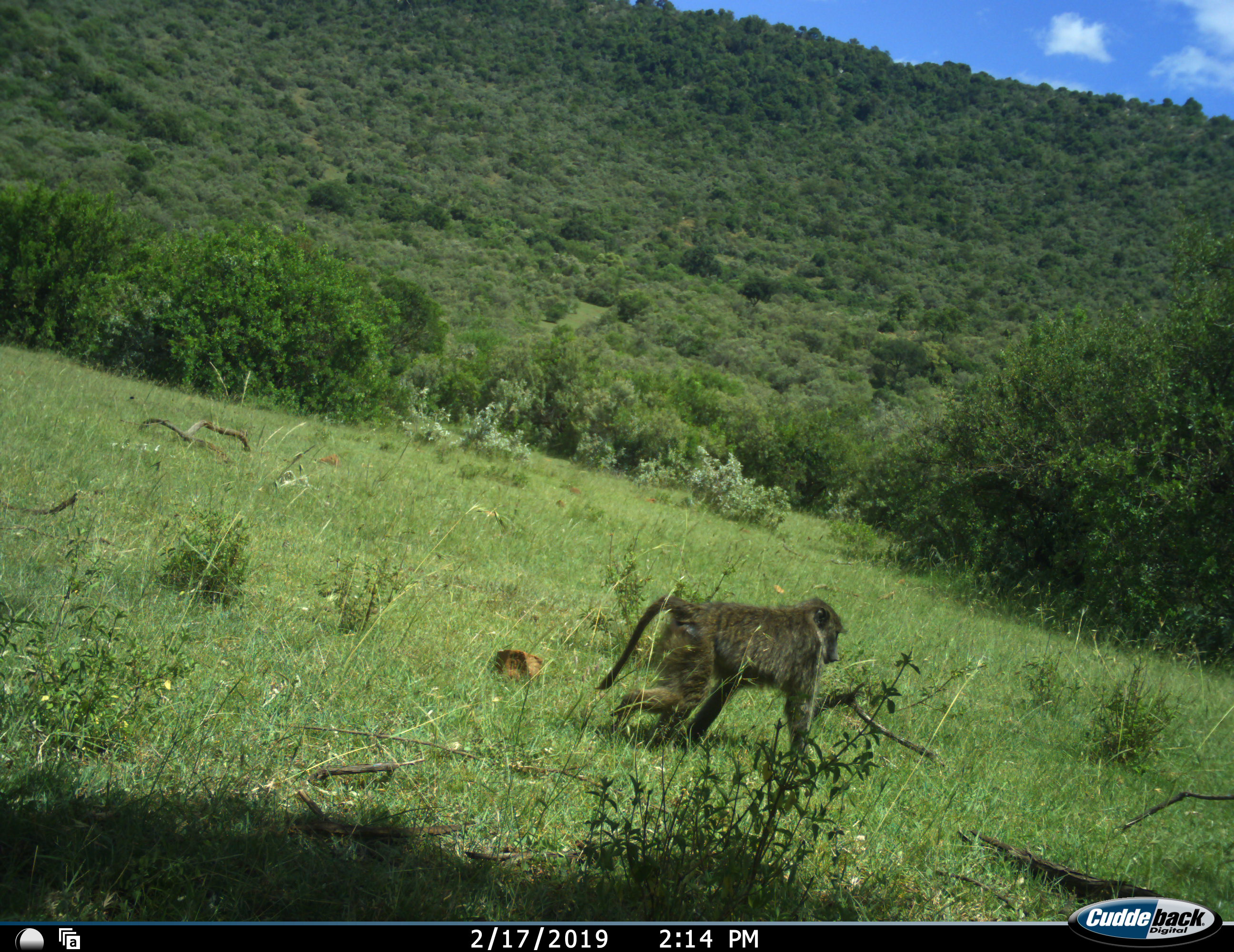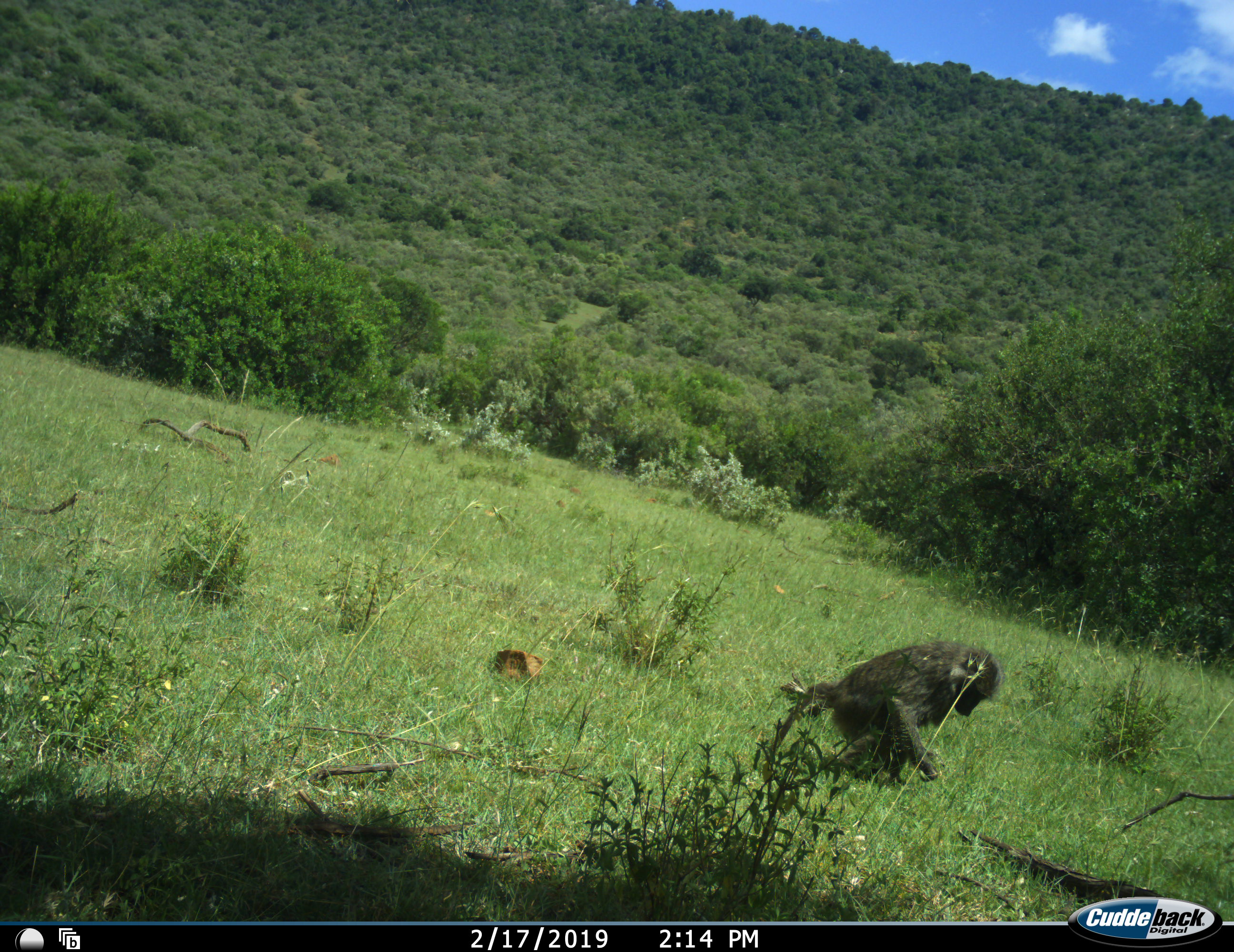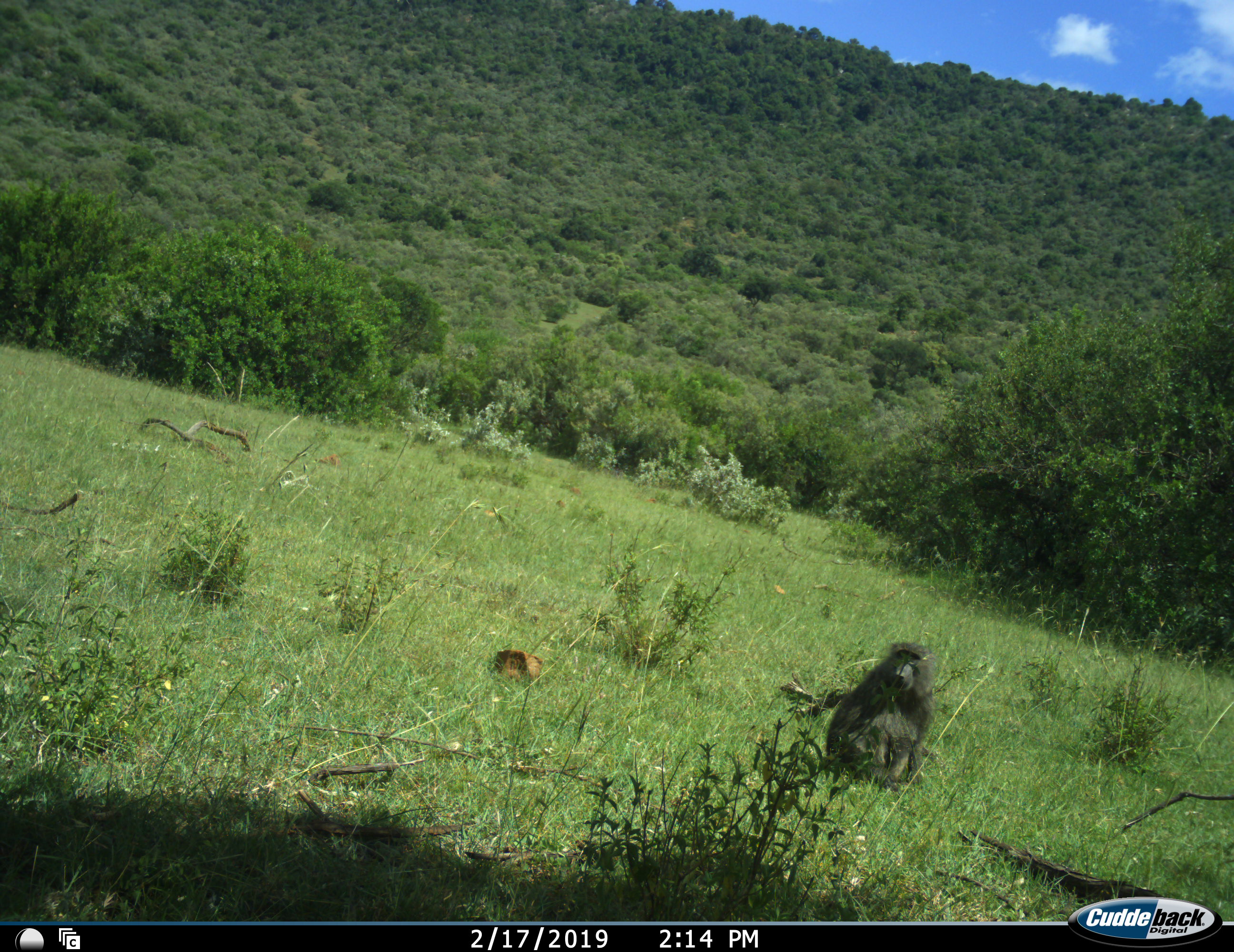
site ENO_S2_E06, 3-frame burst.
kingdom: Animalia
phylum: Chordata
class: Mammalia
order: Primates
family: Cercopithecidae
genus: Papio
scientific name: Papio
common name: baboon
Baboon (Papio), count 1. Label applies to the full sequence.